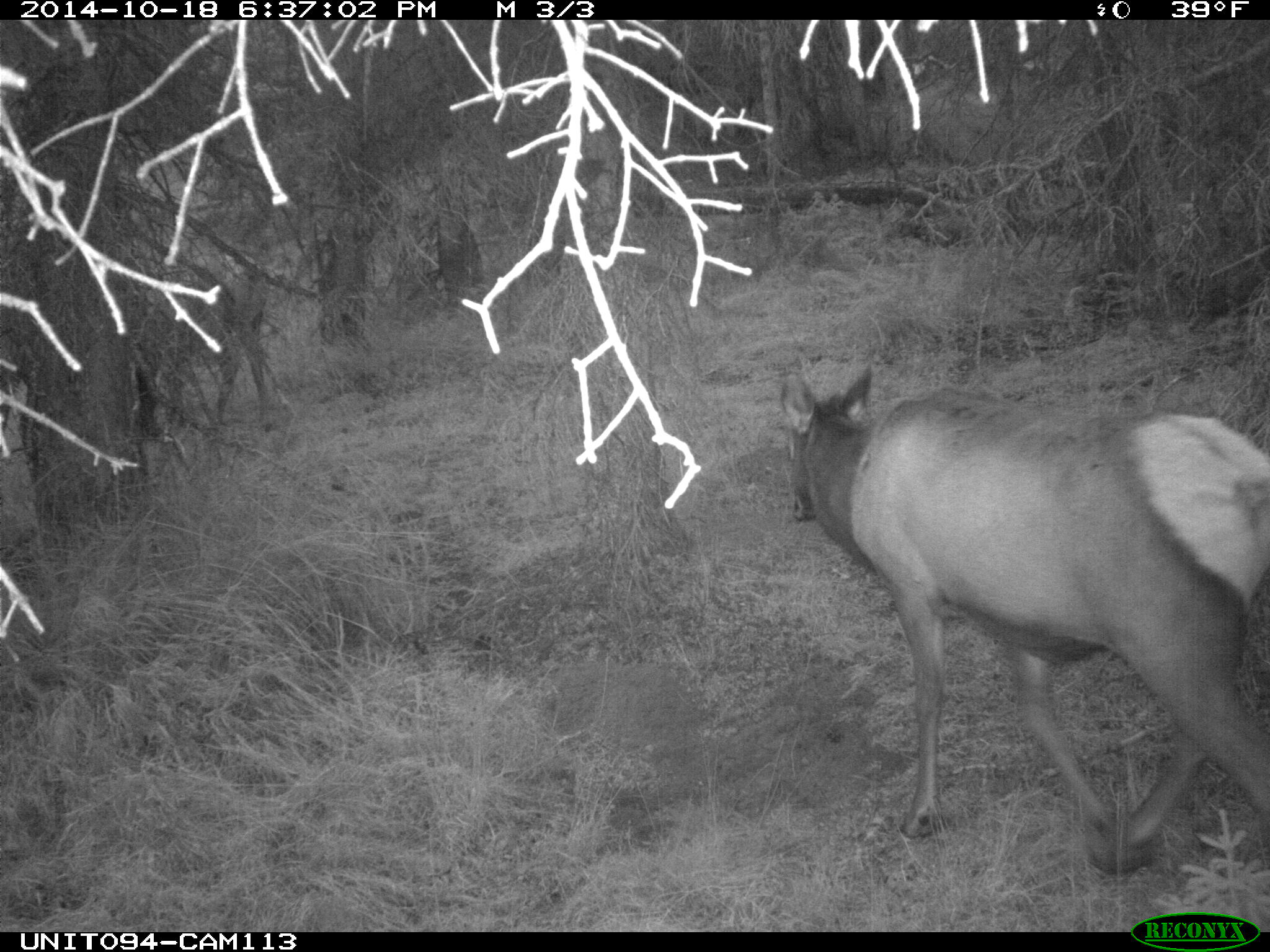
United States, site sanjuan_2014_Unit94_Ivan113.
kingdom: Animalia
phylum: Chordata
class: Mammalia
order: Artiodactyla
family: Cervidae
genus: Cervus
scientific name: Cervus elaphus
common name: red deer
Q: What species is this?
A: Cervus elaphus (red deer).